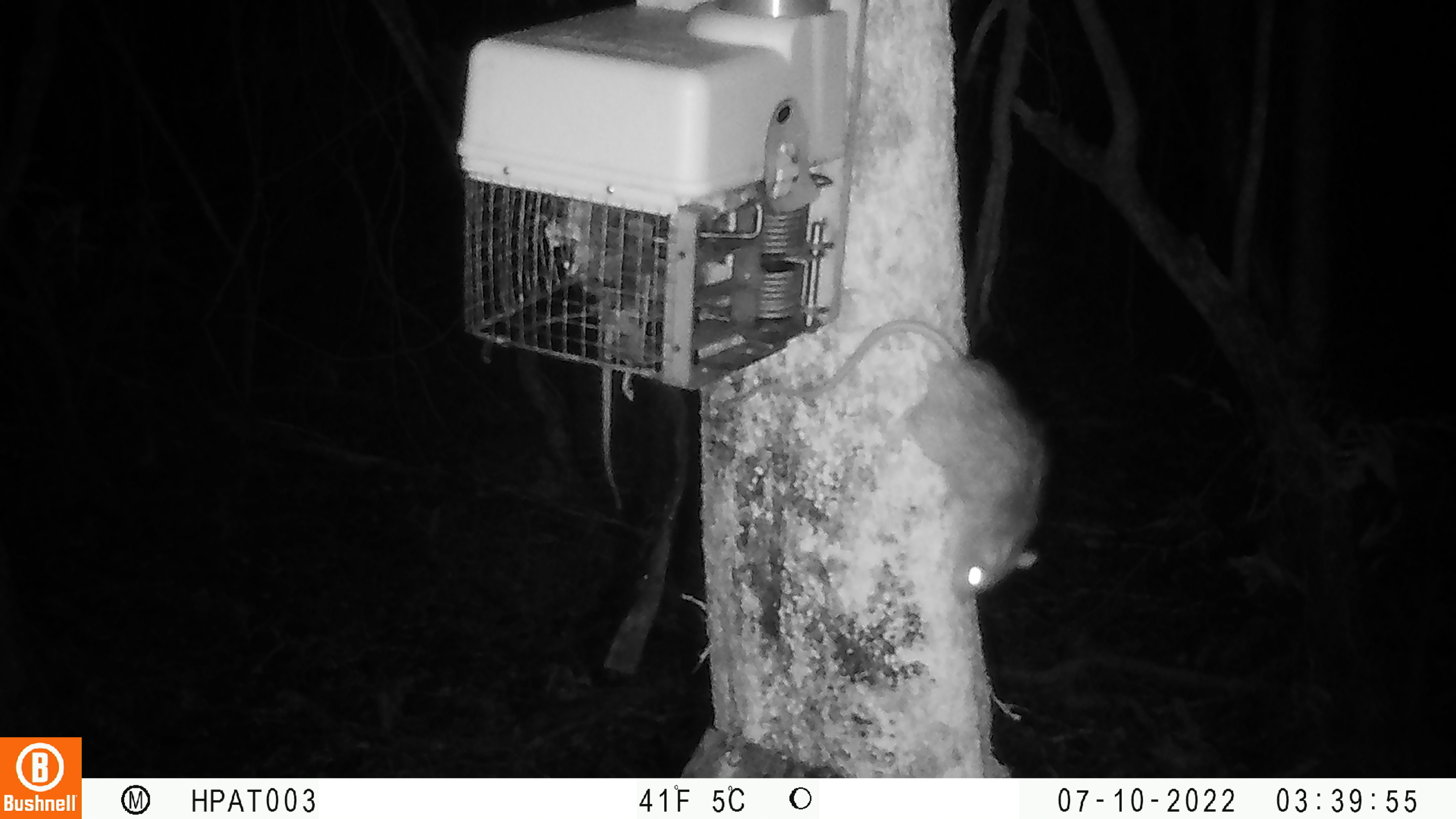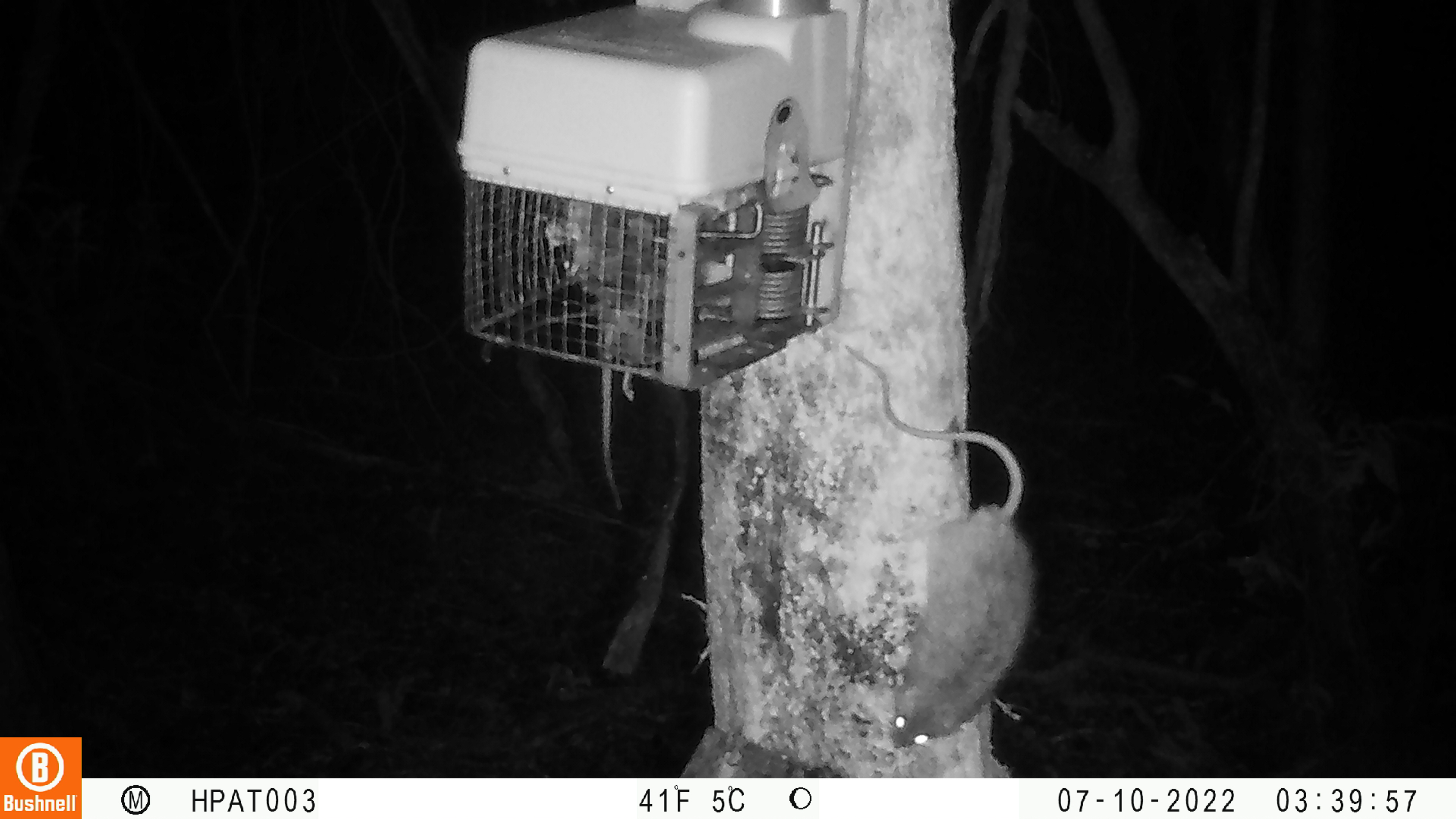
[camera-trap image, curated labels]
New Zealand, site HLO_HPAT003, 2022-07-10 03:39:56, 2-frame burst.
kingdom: Animalia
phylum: Chordata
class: Mammalia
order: Rodentia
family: Muridae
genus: Rattus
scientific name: Rattus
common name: rat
Rat (Rattus).